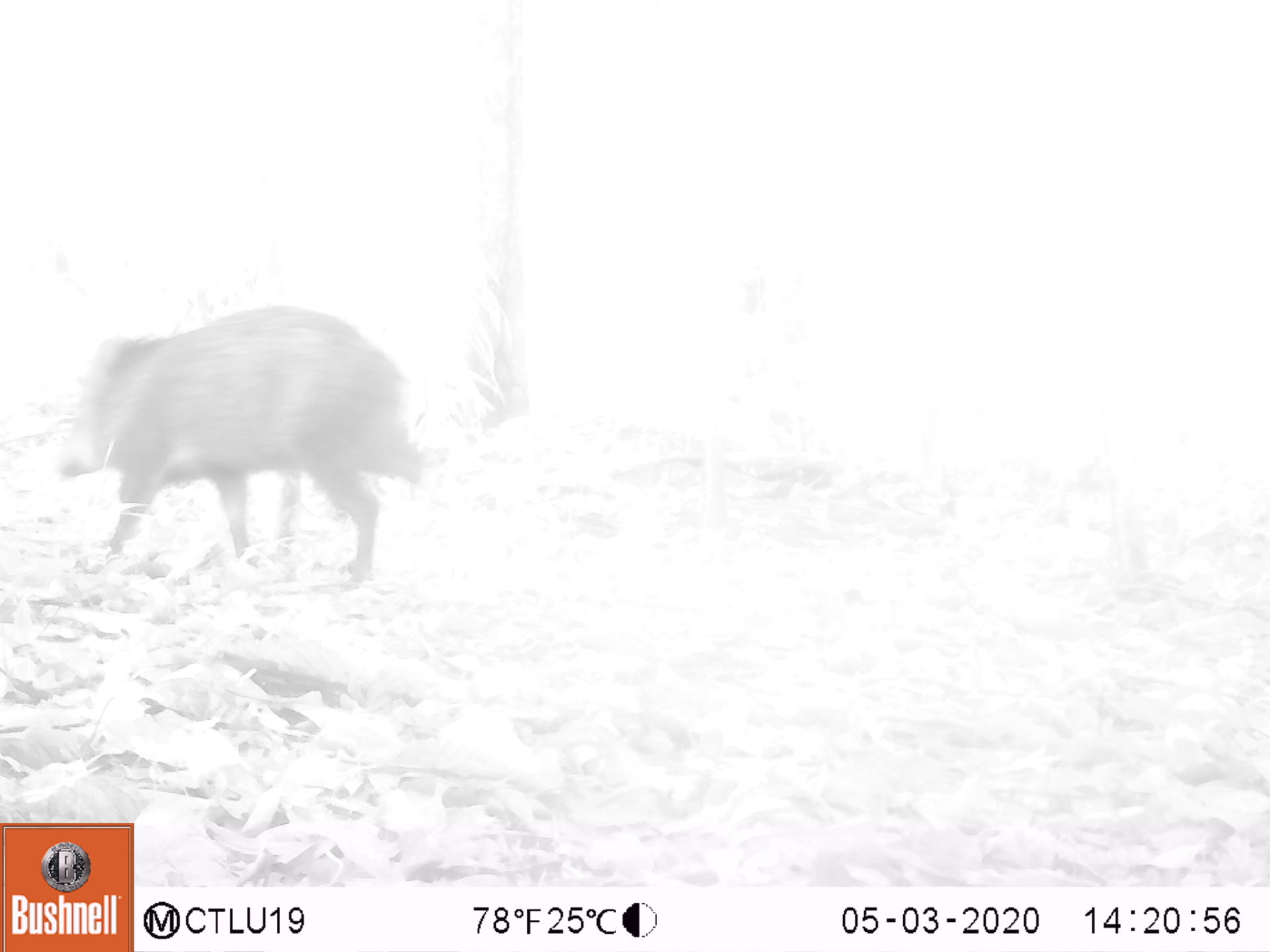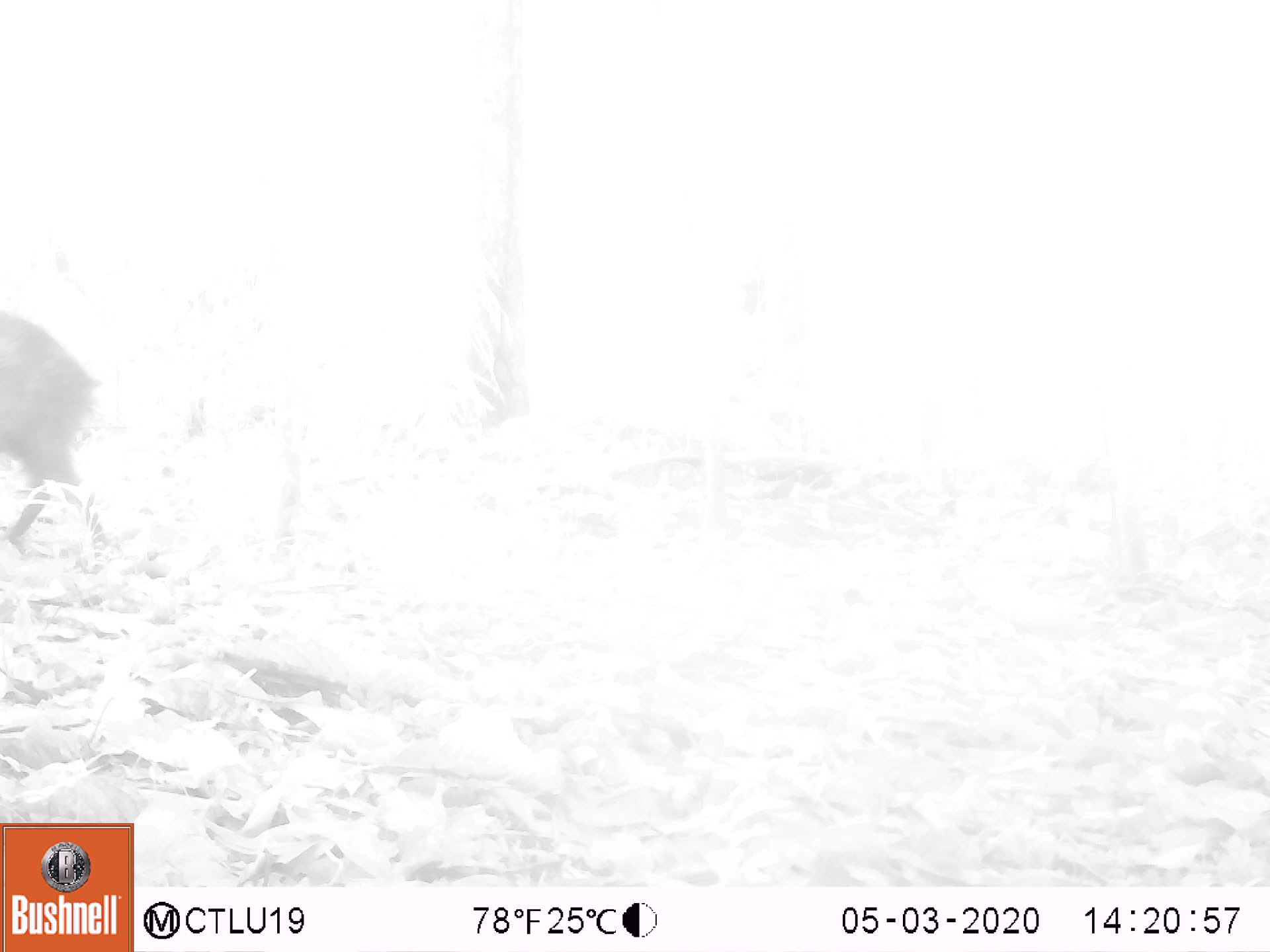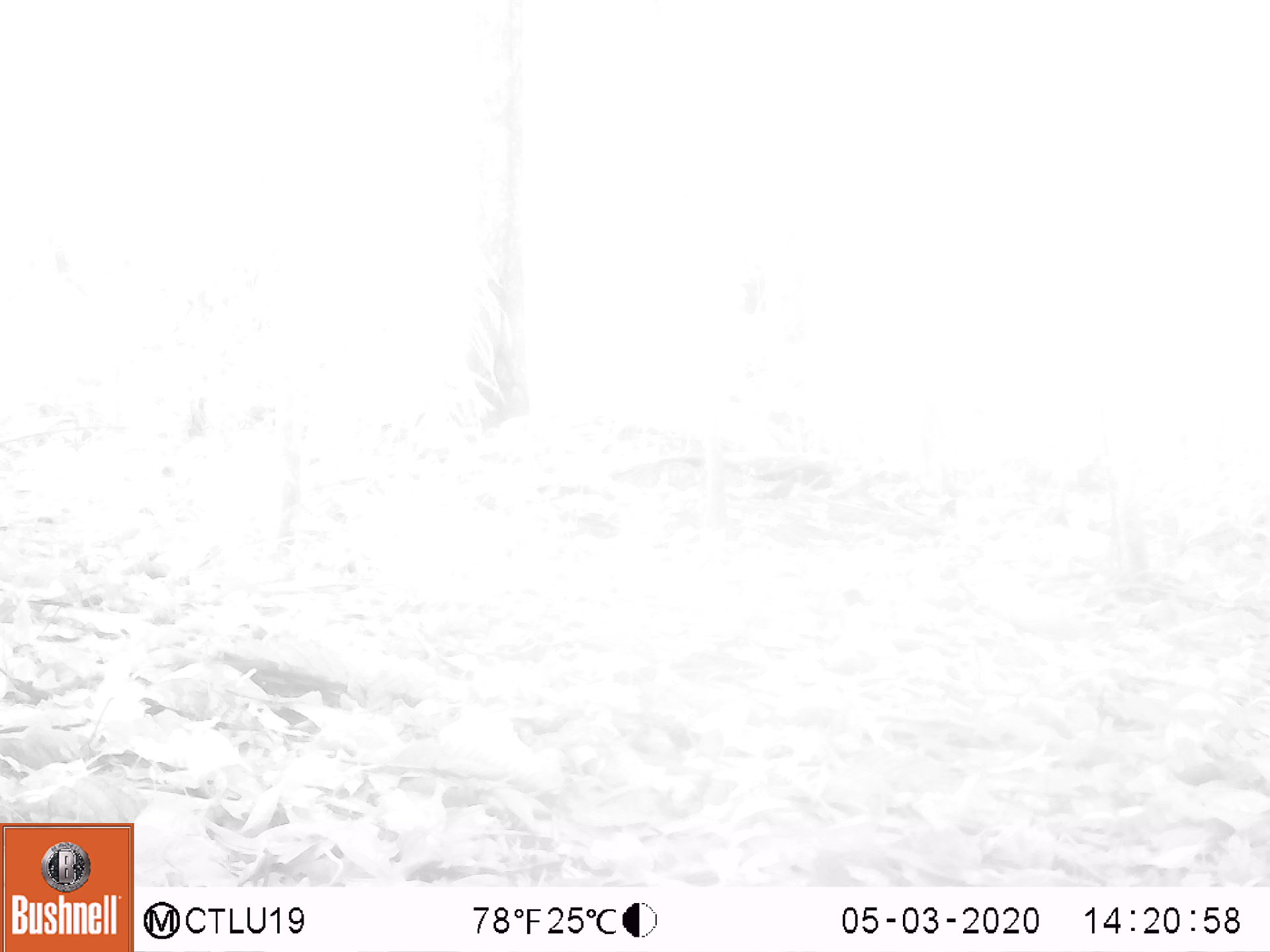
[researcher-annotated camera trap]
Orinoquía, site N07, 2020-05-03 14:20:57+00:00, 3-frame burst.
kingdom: Animalia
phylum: Chordata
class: Mammalia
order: Artiodactyla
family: Tayassuidae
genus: Pecari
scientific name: Pecari tajacu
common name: collared peccary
Collared peccary (Pecari tajacu).